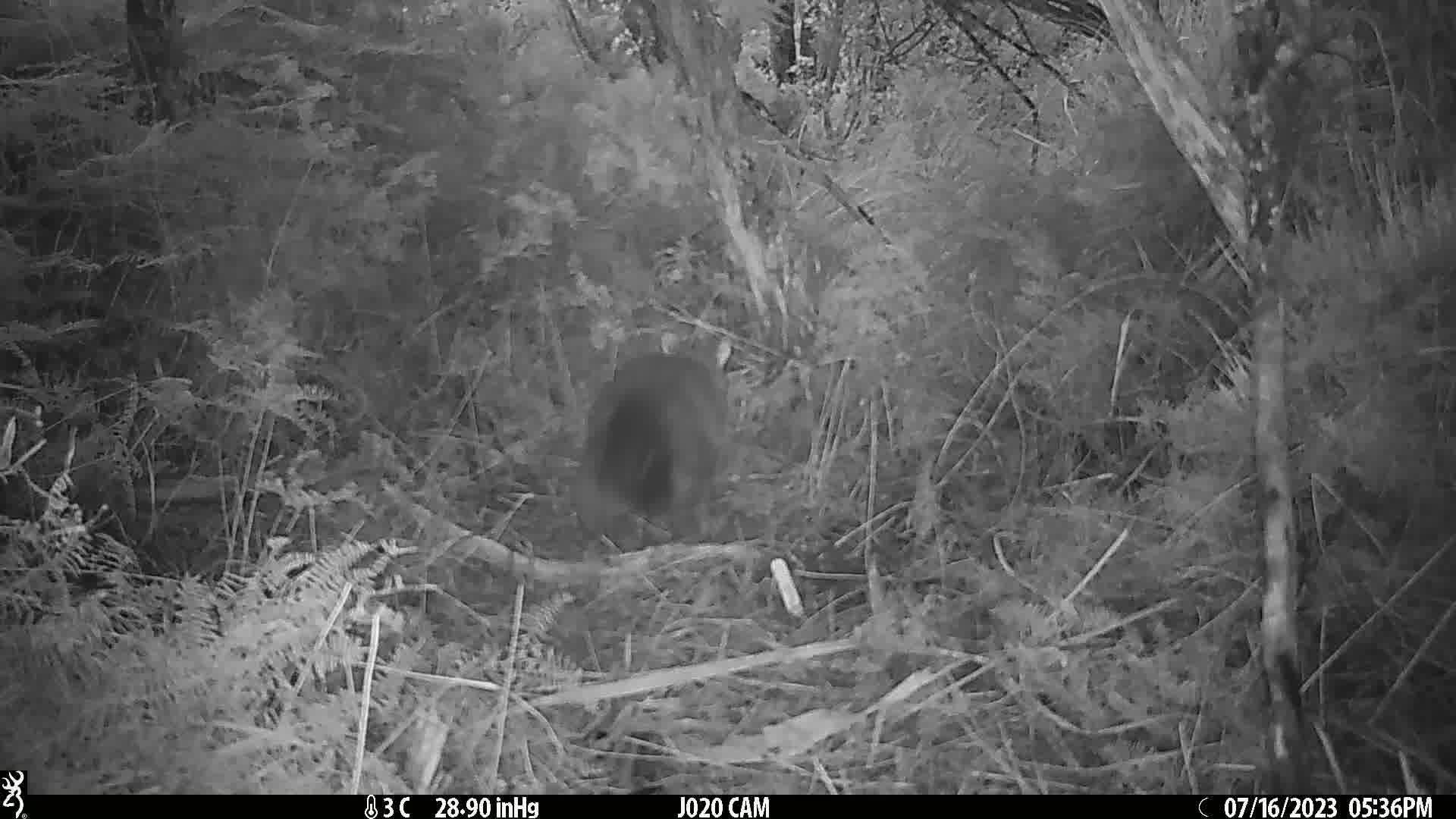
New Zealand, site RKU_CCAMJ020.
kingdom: Animalia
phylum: Chordata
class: Mammalia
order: Diprotodontia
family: Phalangeridae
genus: Trichosurus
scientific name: Trichosurus vulpecula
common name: common brushtail possum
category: possum